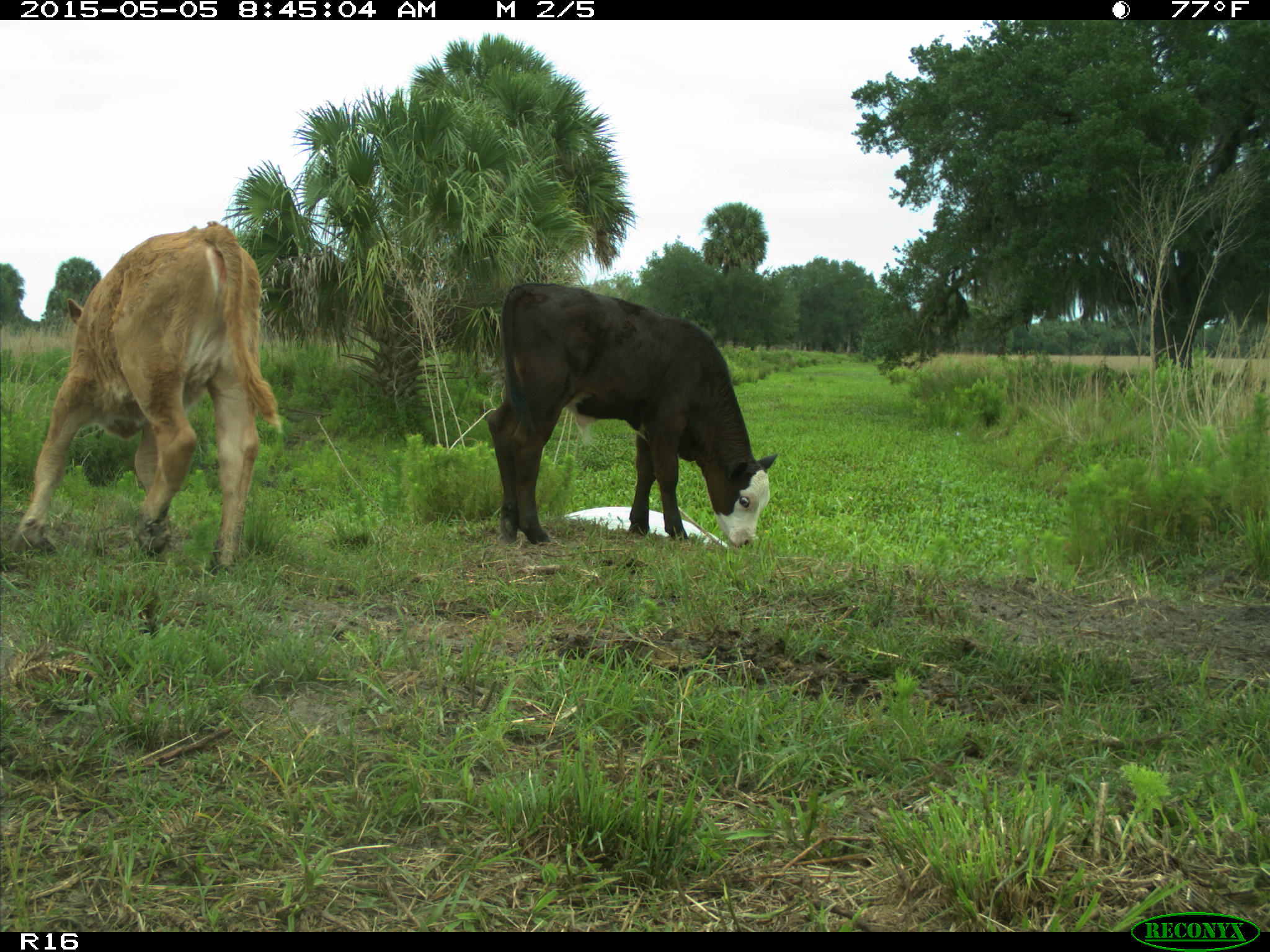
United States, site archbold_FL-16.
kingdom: Animalia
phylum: Chordata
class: Mammalia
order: Artiodactyla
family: Bovidae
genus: Bos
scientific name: Bos taurus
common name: domestic cow